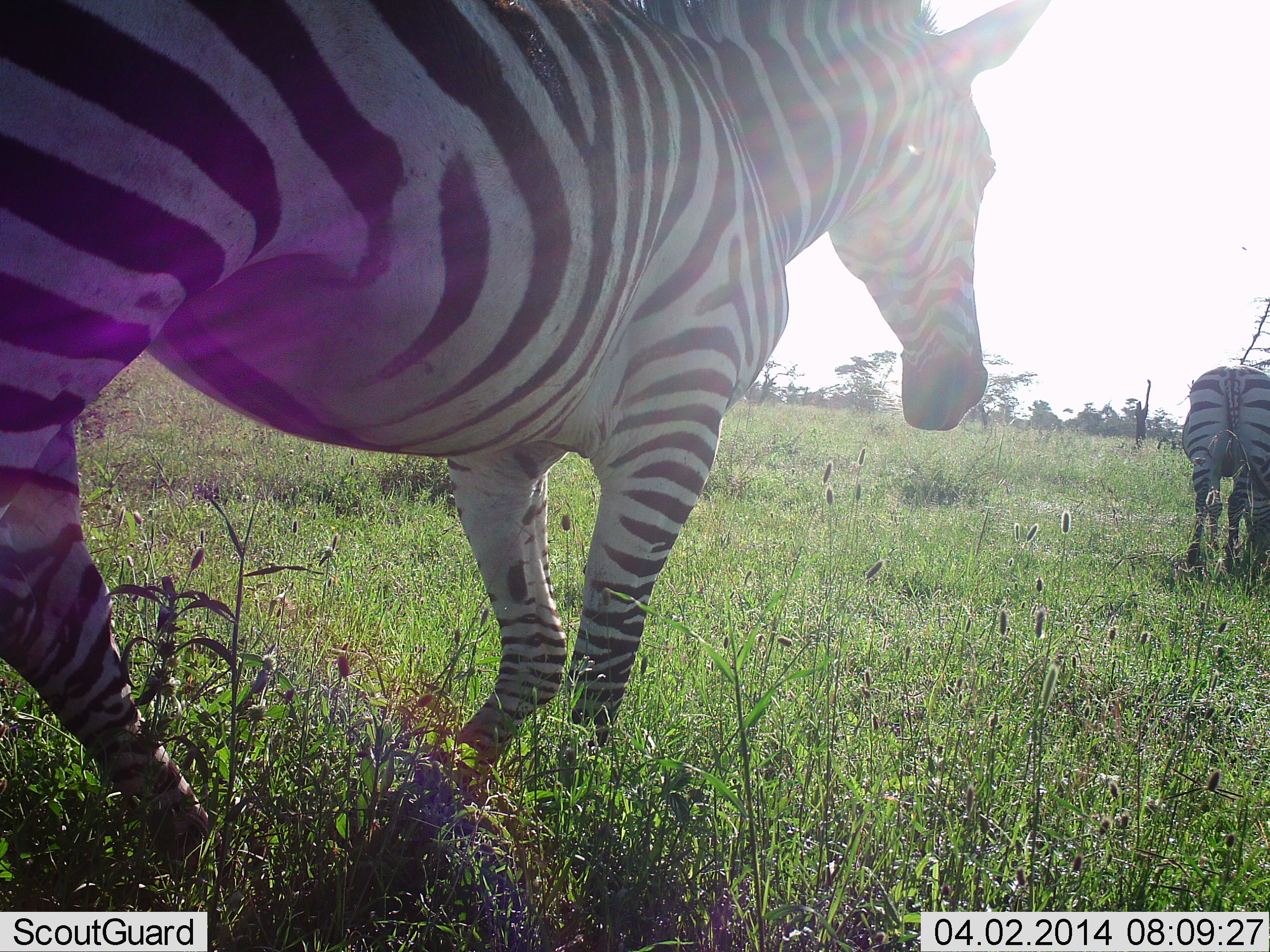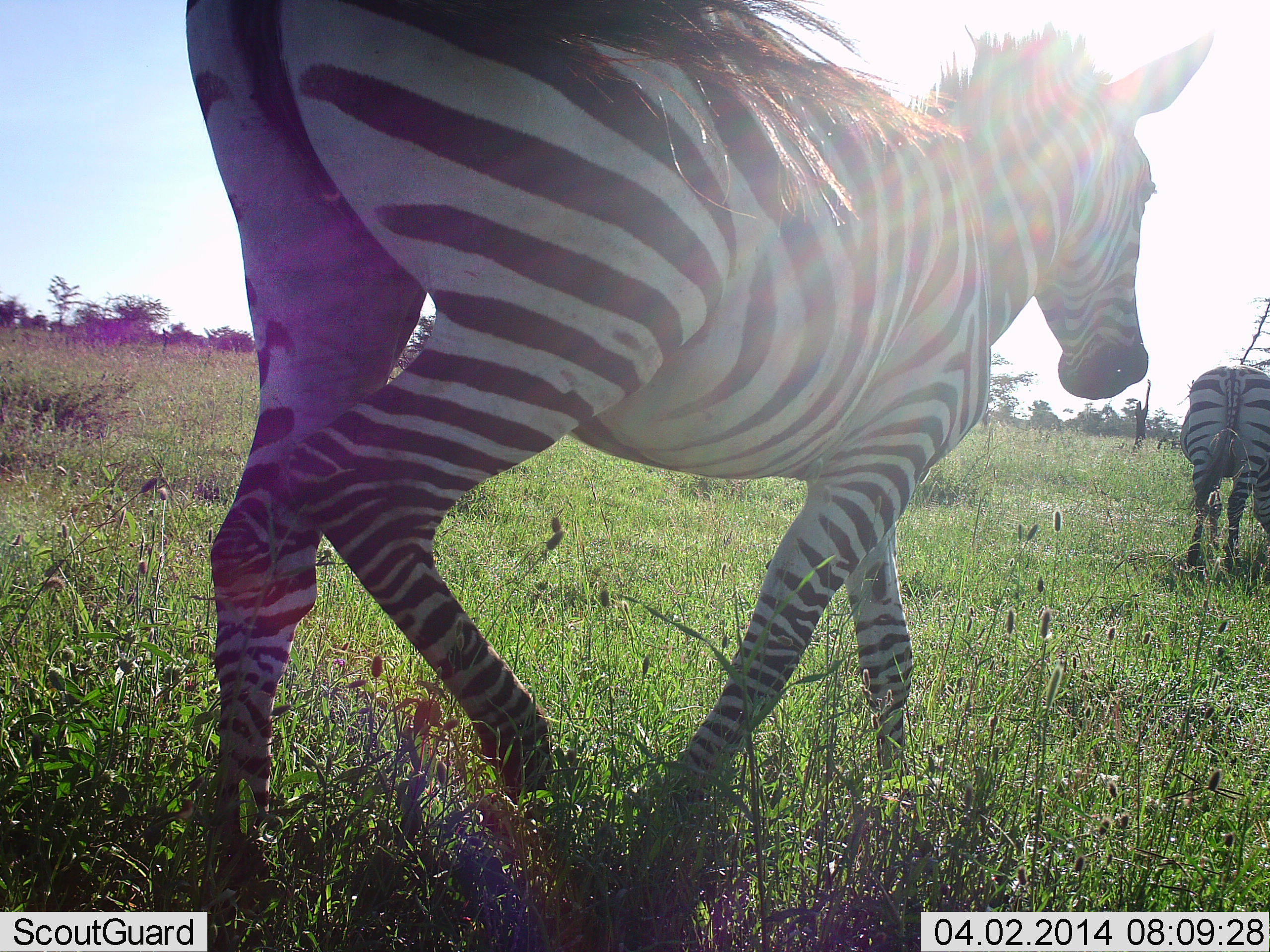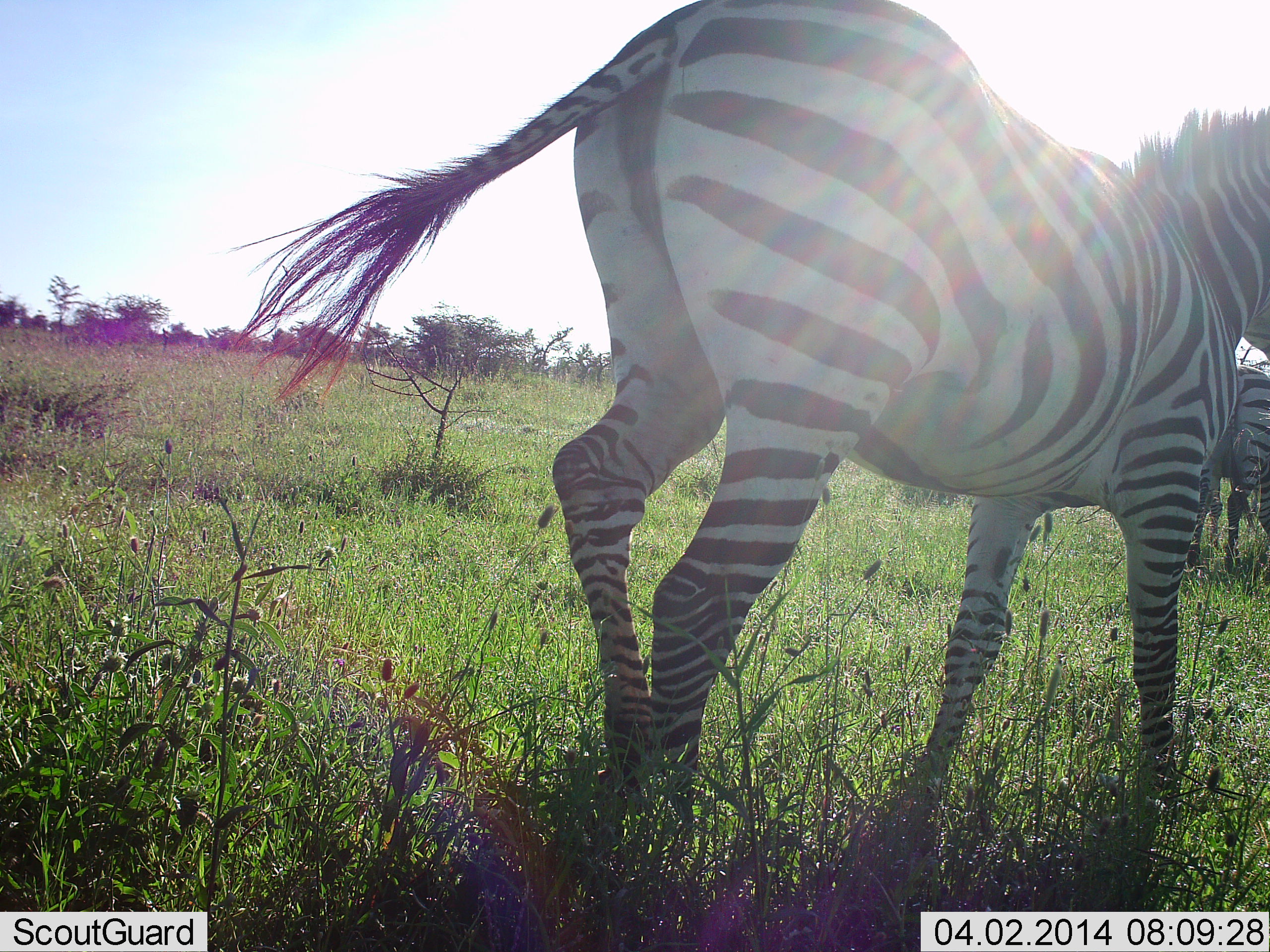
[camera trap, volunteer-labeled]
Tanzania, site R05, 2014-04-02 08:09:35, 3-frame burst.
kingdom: Animalia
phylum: Chordata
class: Mammalia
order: Perissodactyla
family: Equidae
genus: Equus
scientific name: Equus quagga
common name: plains zebra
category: zebra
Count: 2.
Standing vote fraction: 30%.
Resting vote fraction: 0%.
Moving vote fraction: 90%.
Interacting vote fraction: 0%.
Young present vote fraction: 0%.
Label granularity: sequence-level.